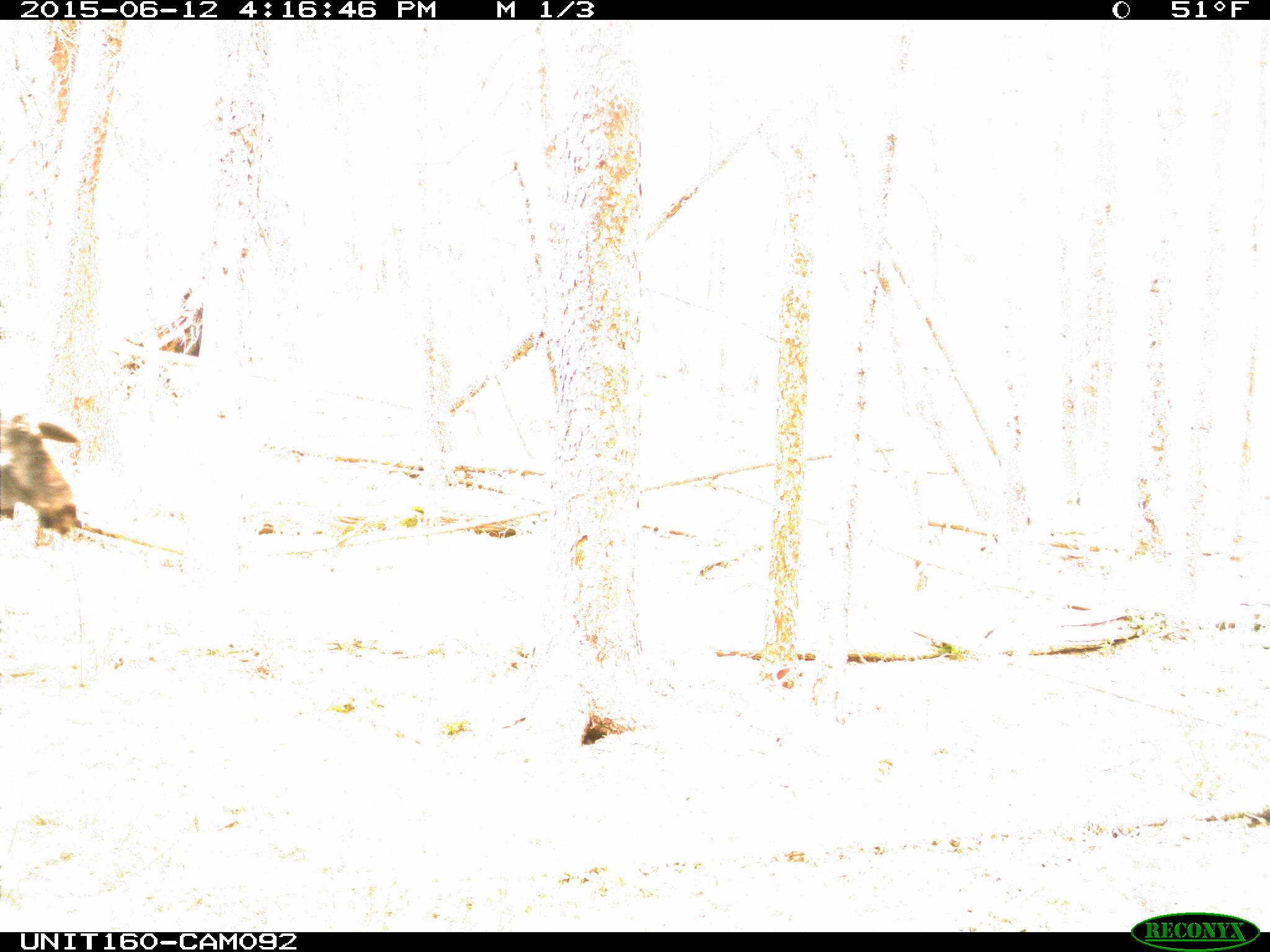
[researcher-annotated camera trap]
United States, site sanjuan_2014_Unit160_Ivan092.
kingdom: Animalia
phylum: Chordata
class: Mammalia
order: Artiodactyla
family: Cervidae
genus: Alces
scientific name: Alces alces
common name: moose